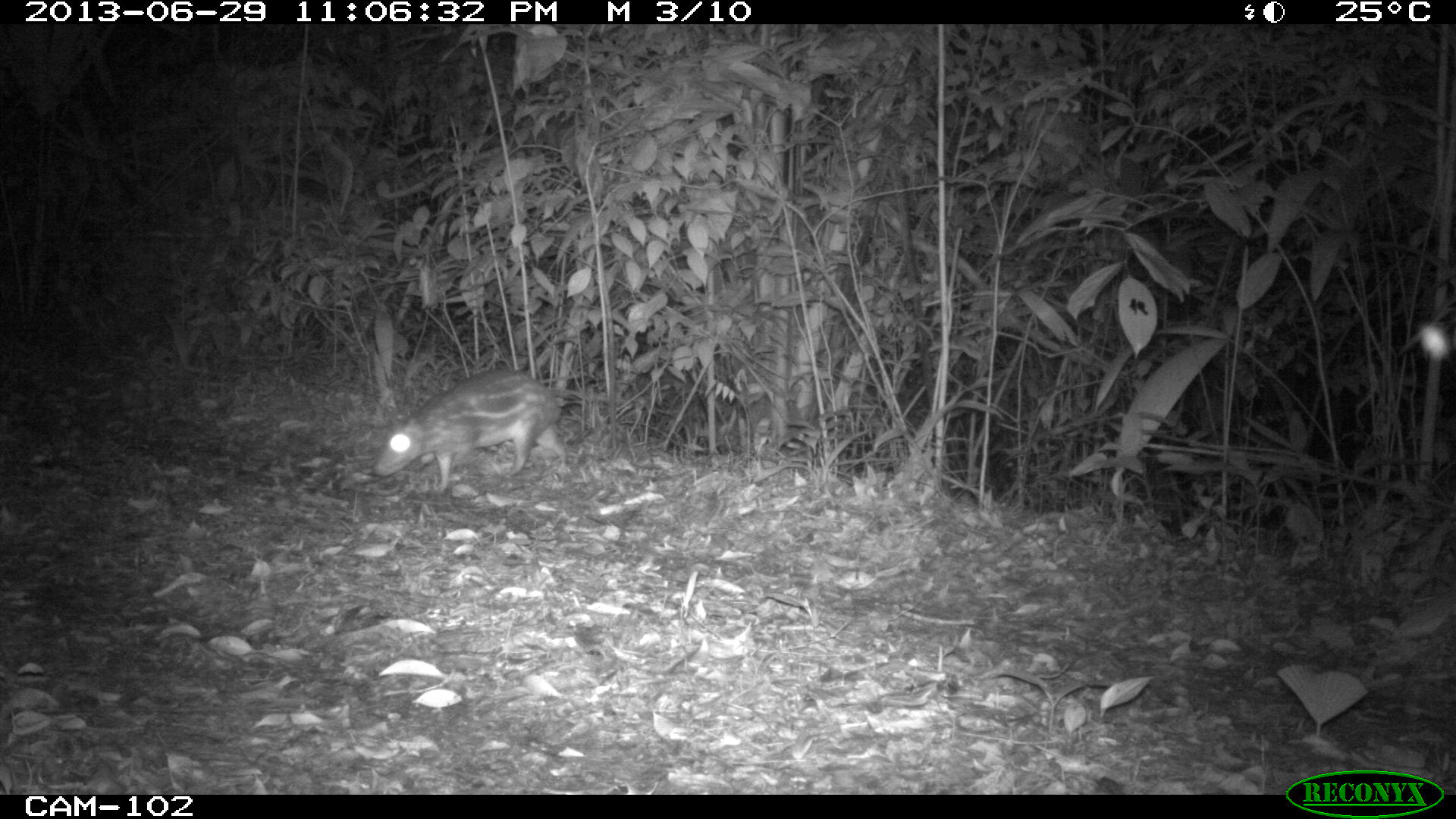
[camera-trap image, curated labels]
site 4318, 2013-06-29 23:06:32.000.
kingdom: Animalia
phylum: Chordata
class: Mammalia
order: Rodentia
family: Cuniculidae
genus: Cuniculus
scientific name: Cuniculus paca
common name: lowland paca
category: agouti paca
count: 1